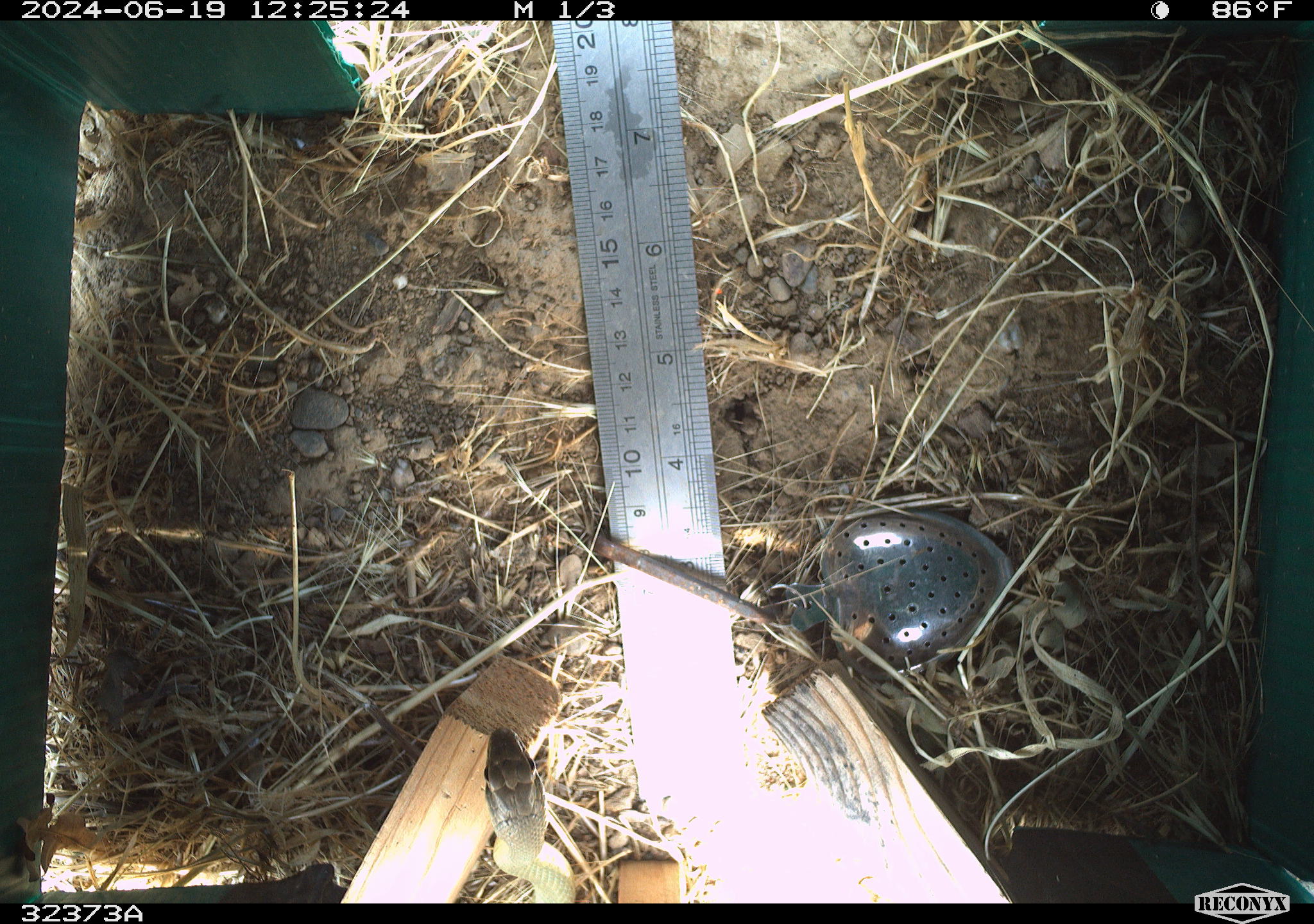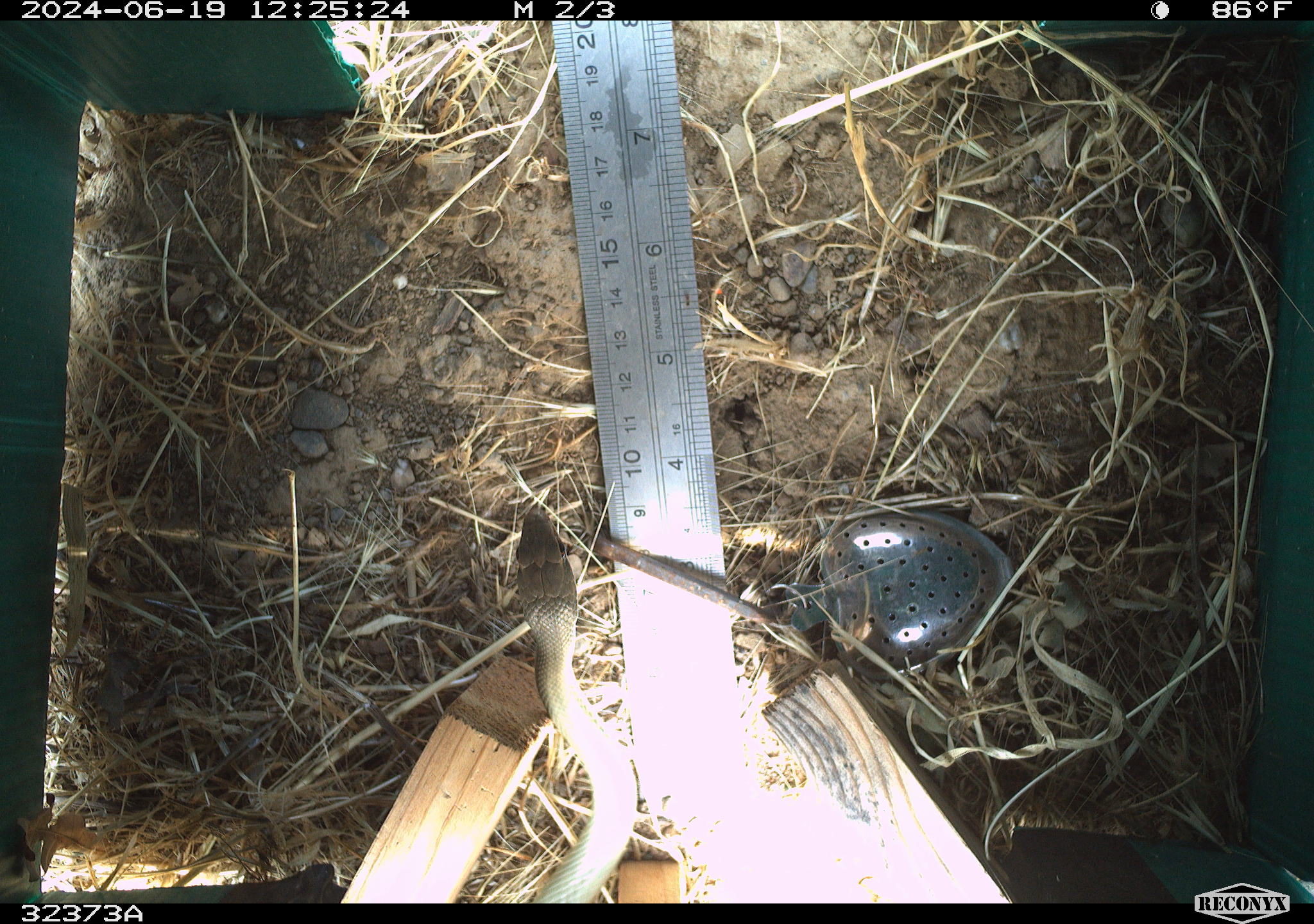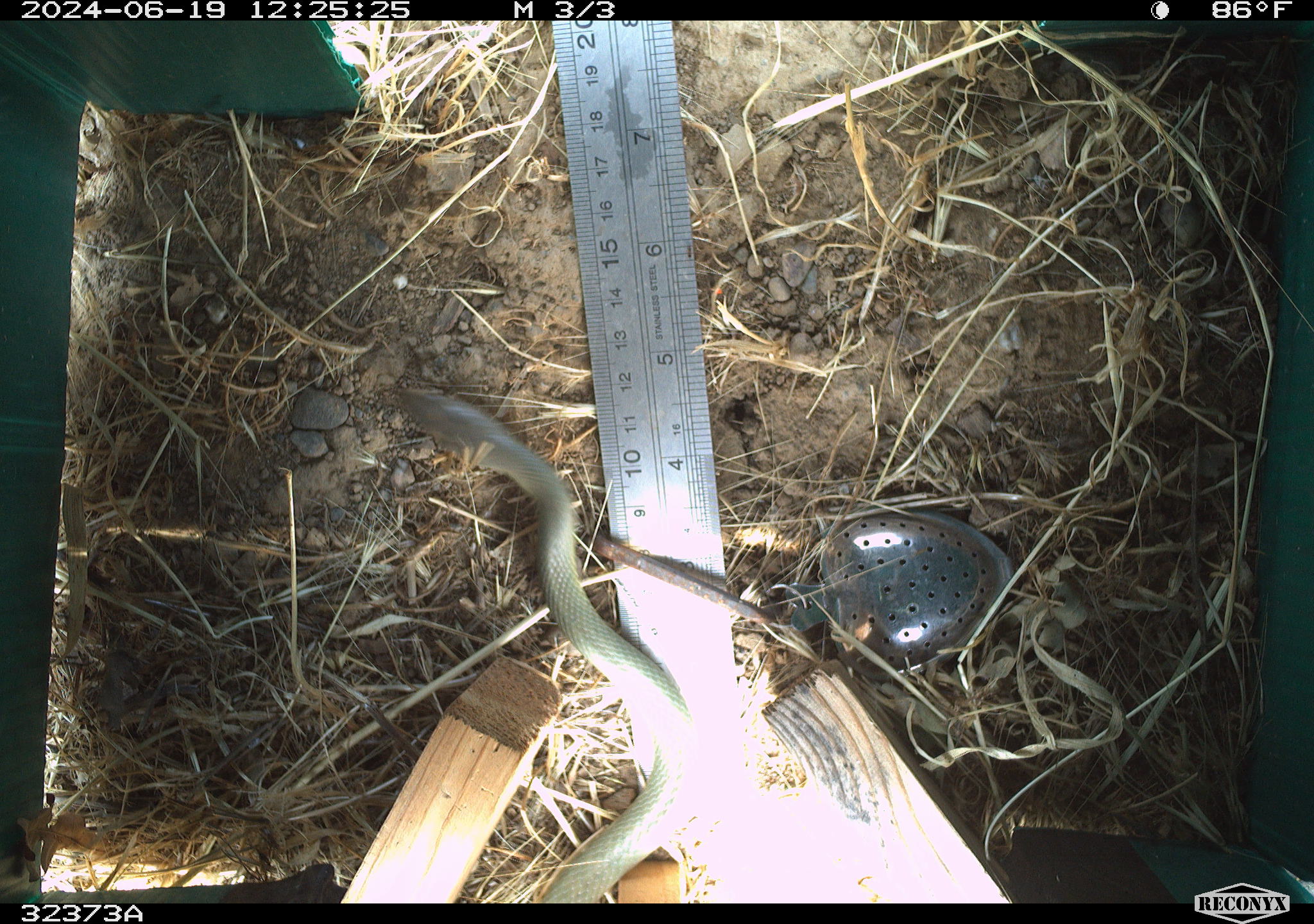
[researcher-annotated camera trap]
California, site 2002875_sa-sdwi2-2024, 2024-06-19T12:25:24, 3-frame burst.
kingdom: Animalia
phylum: Chordata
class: Reptilia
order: Squamata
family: Colubridae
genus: Coluber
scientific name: Coluber constrictor mormon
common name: western yellow-bellied racer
Western yellow-bellied racer (Coluber constrictor mormon).